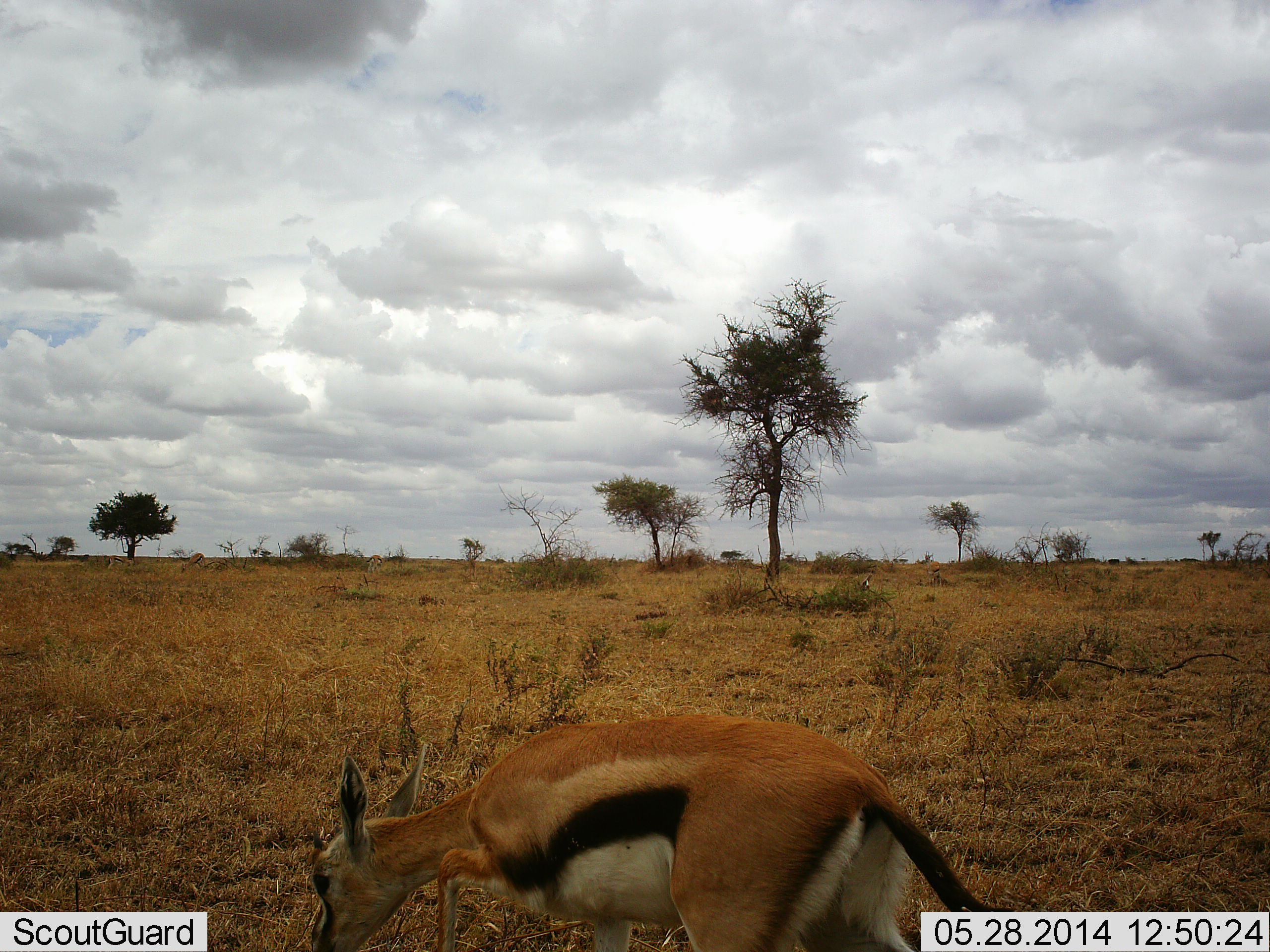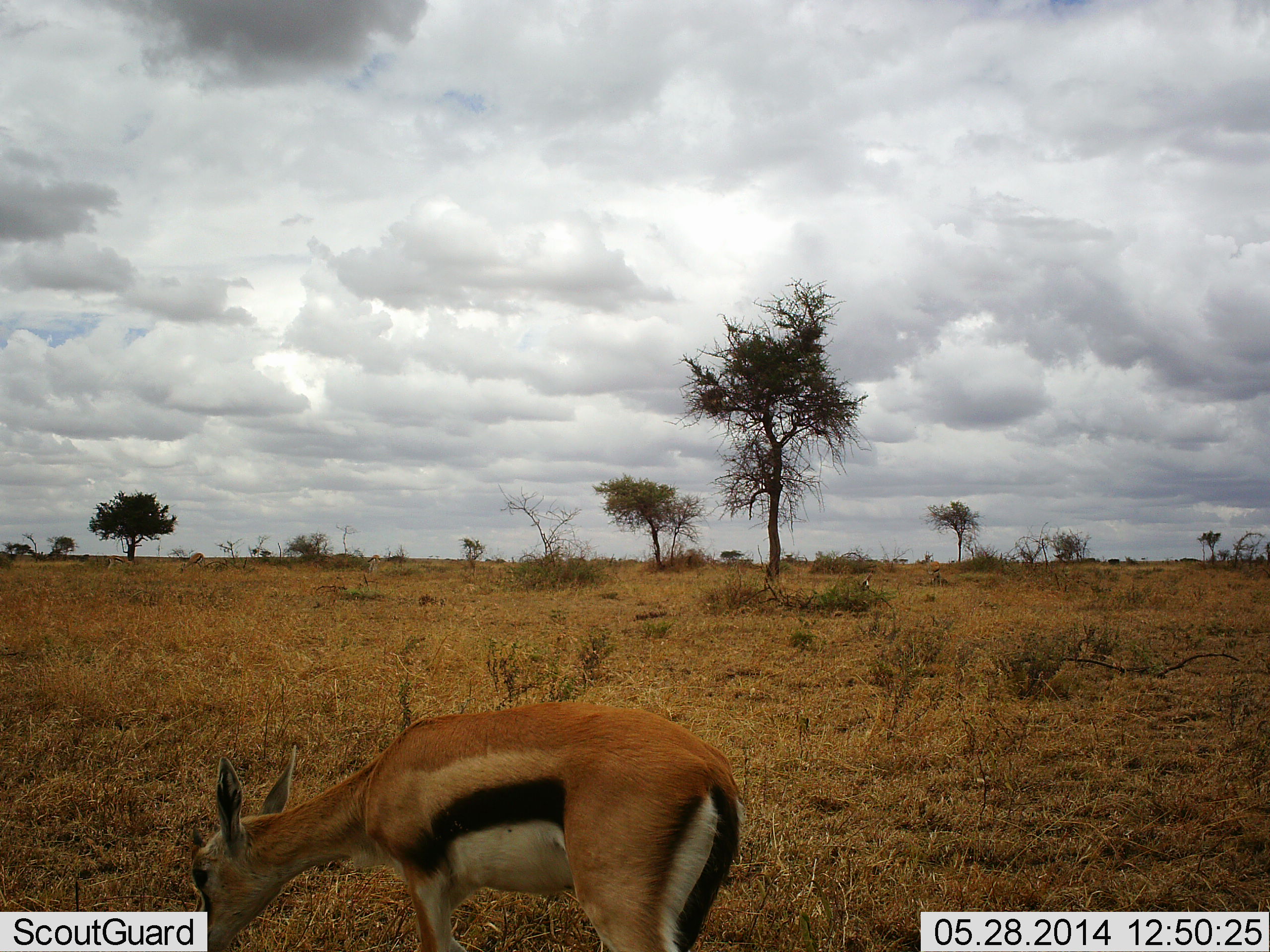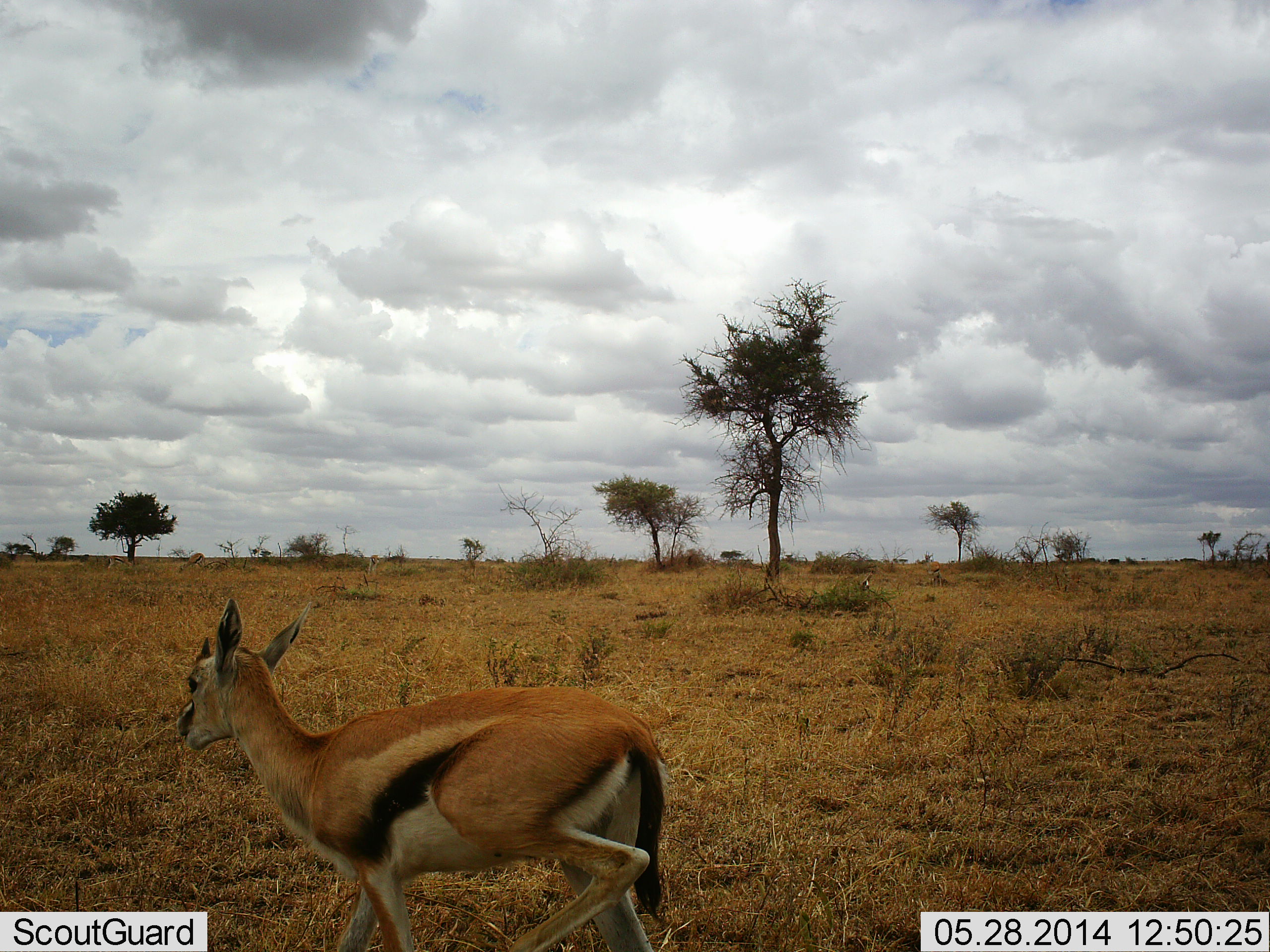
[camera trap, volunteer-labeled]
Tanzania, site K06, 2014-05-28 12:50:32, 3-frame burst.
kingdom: Animalia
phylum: Chordata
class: Mammalia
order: Artiodactyla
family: Bovidae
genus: Eudorcas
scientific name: Eudorcas thomsonii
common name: thomson's gazelle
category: gazellethomsons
Gazellethomsons (thomson's gazelle) (Eudorcas thomsonii), count 1. Behavior (volunteer vote fractions): standing 10%, resting 0%, moving 70%, interacting 0%. Young present (vote fraction): 0%. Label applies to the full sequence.